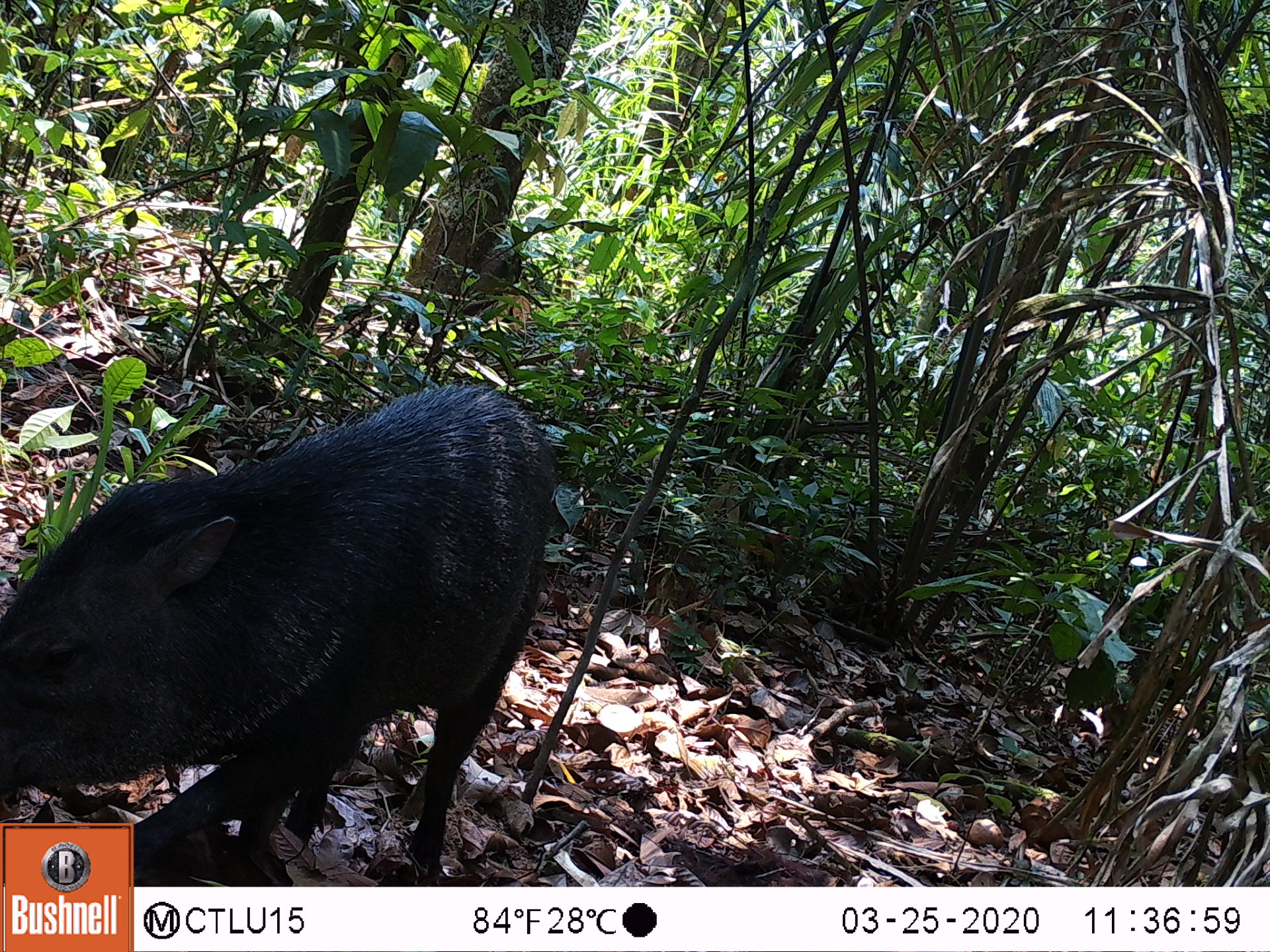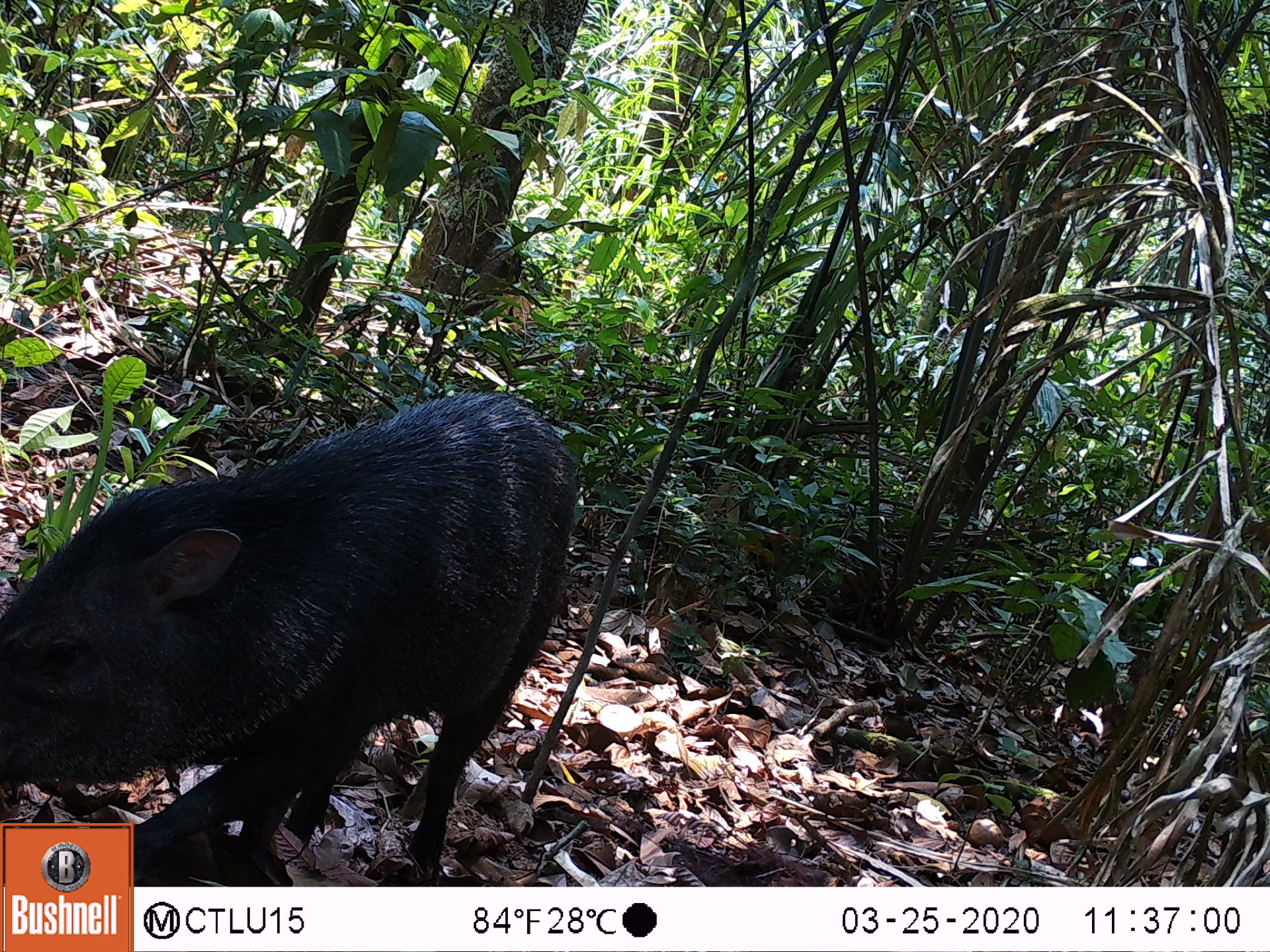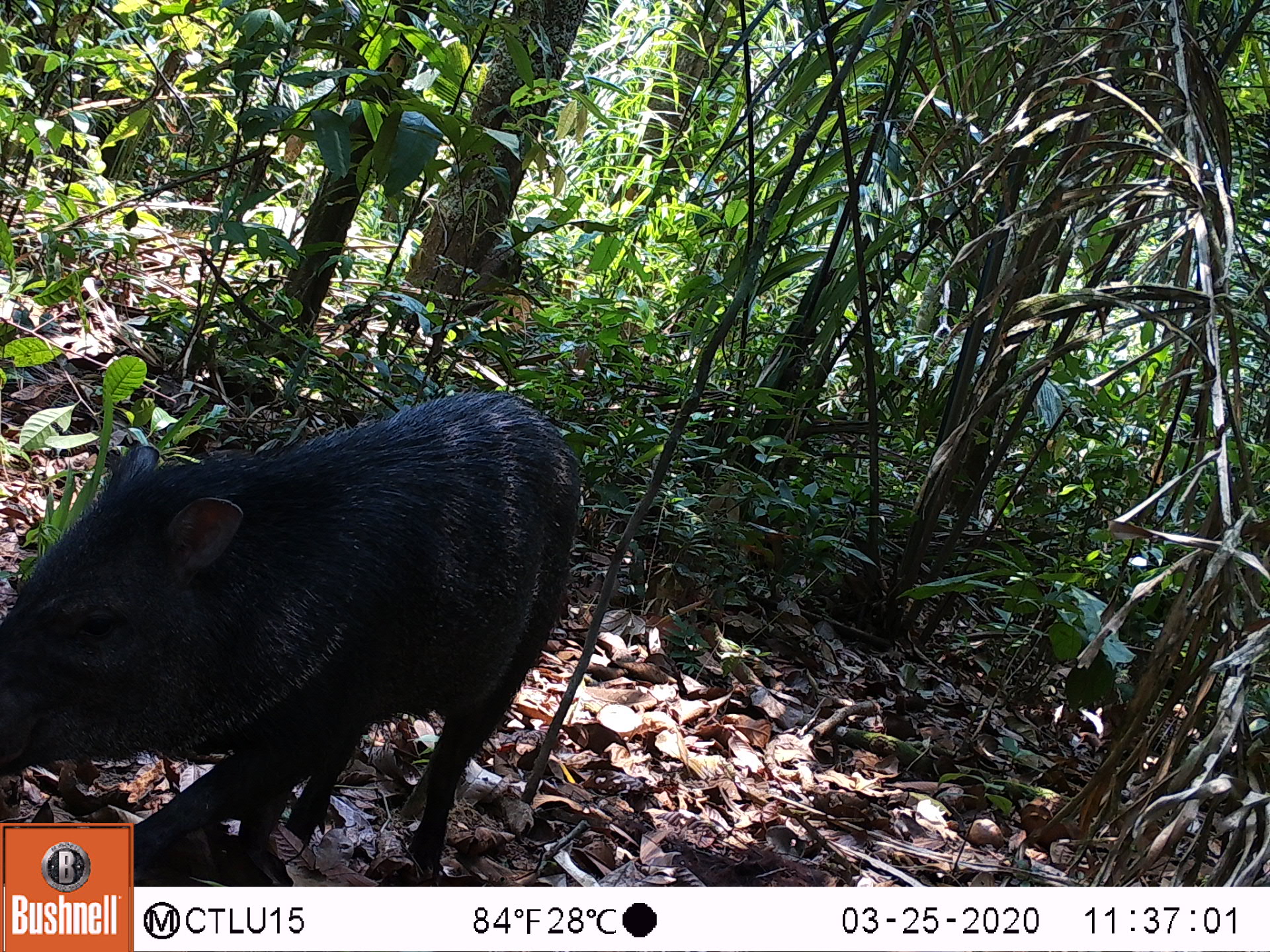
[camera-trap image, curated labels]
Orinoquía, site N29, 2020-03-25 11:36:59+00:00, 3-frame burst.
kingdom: Animalia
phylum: Chordata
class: Mammalia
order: Artiodactyla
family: Tayassuidae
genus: Pecari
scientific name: Pecari tajacu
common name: collared peccary